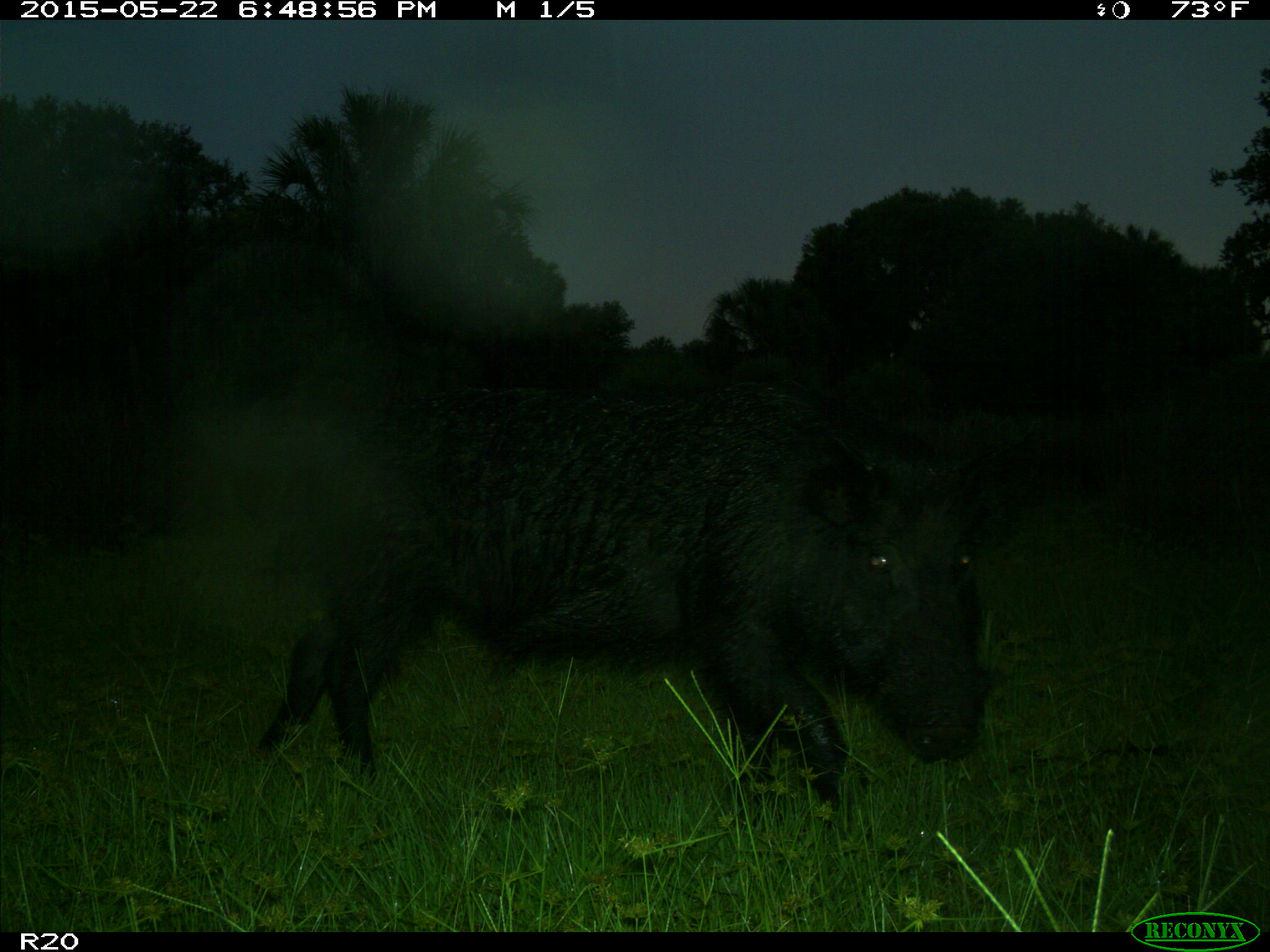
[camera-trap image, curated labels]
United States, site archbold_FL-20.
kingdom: Animalia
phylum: Chordata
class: Mammalia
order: Artiodactyla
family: Suidae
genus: Sus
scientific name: Sus scrofa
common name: wild boar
Sus scrofa (wild boar).